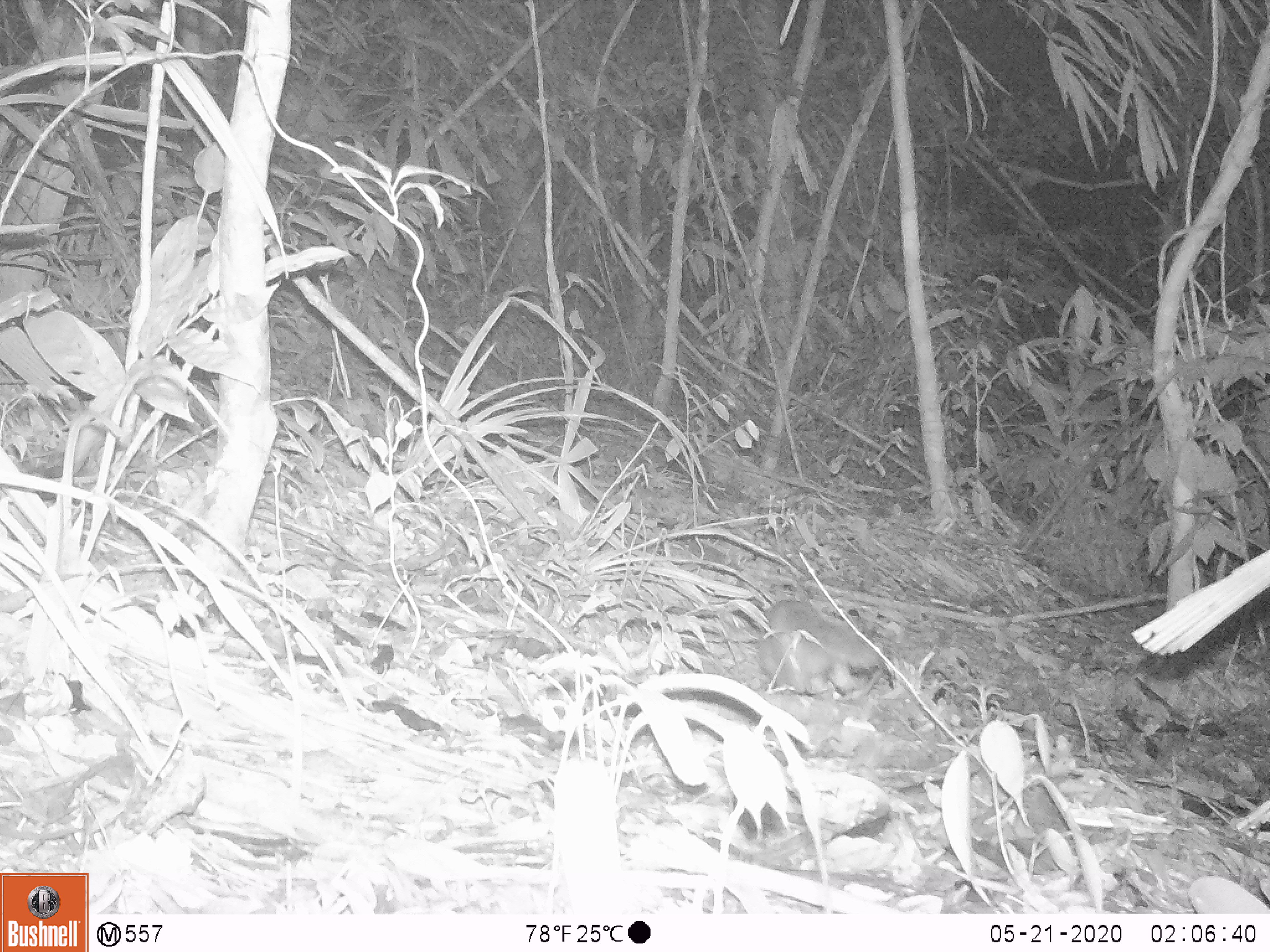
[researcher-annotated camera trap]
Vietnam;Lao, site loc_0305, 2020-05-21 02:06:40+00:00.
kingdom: Animalia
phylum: Chordata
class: Mammalia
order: Carnivora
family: Mustelidae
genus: Melogale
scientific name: Melogale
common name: ferret badger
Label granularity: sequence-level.